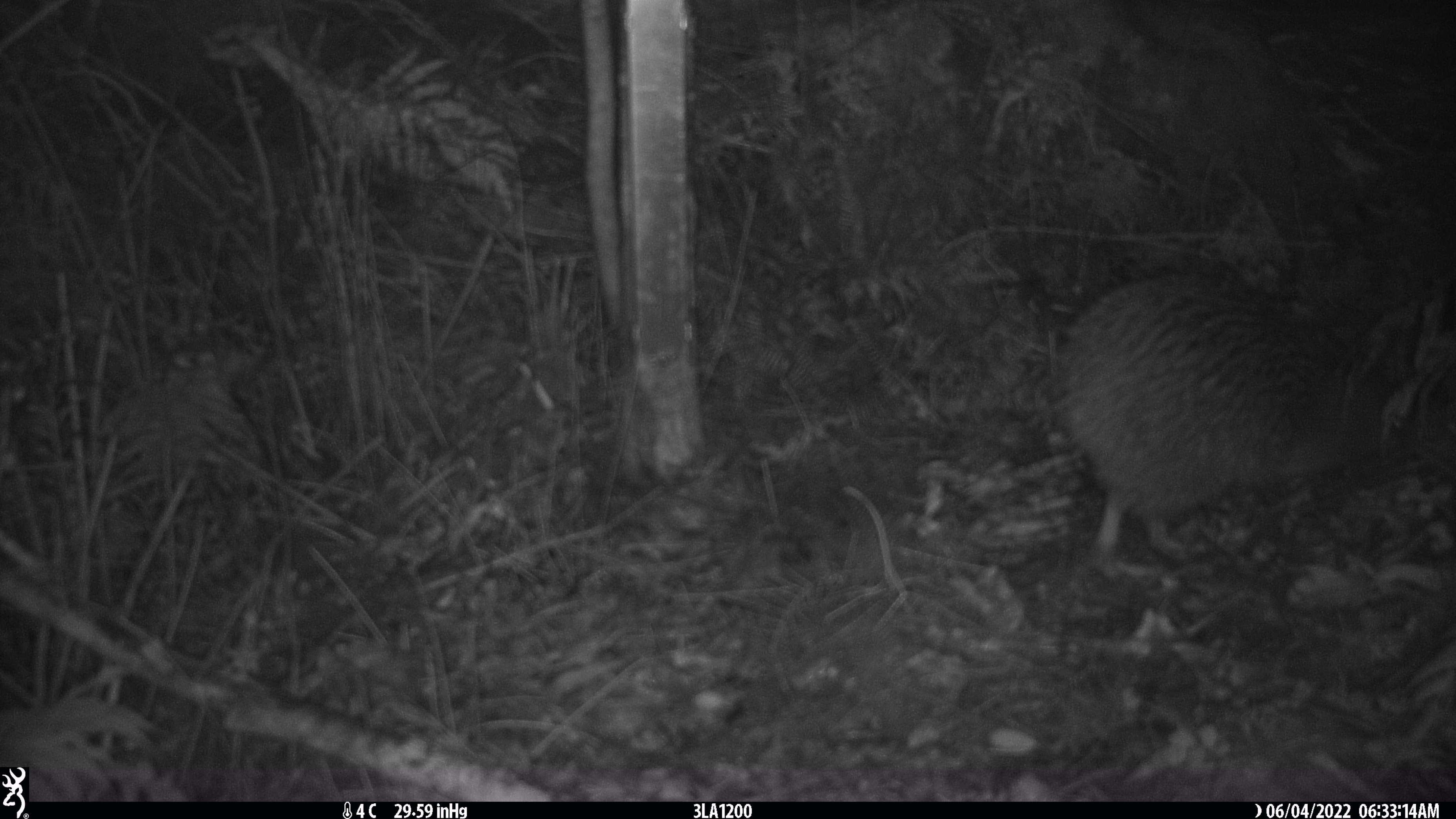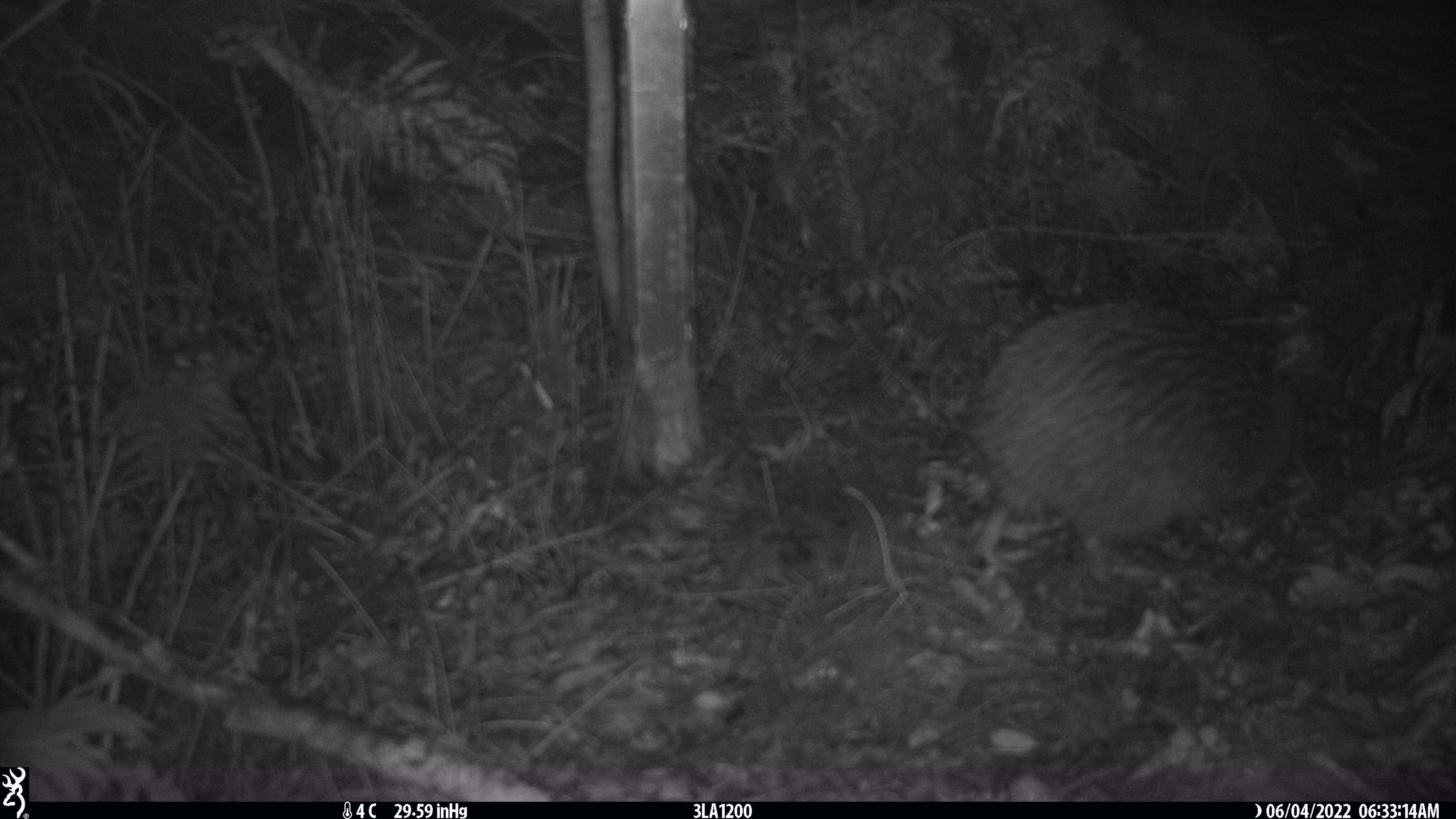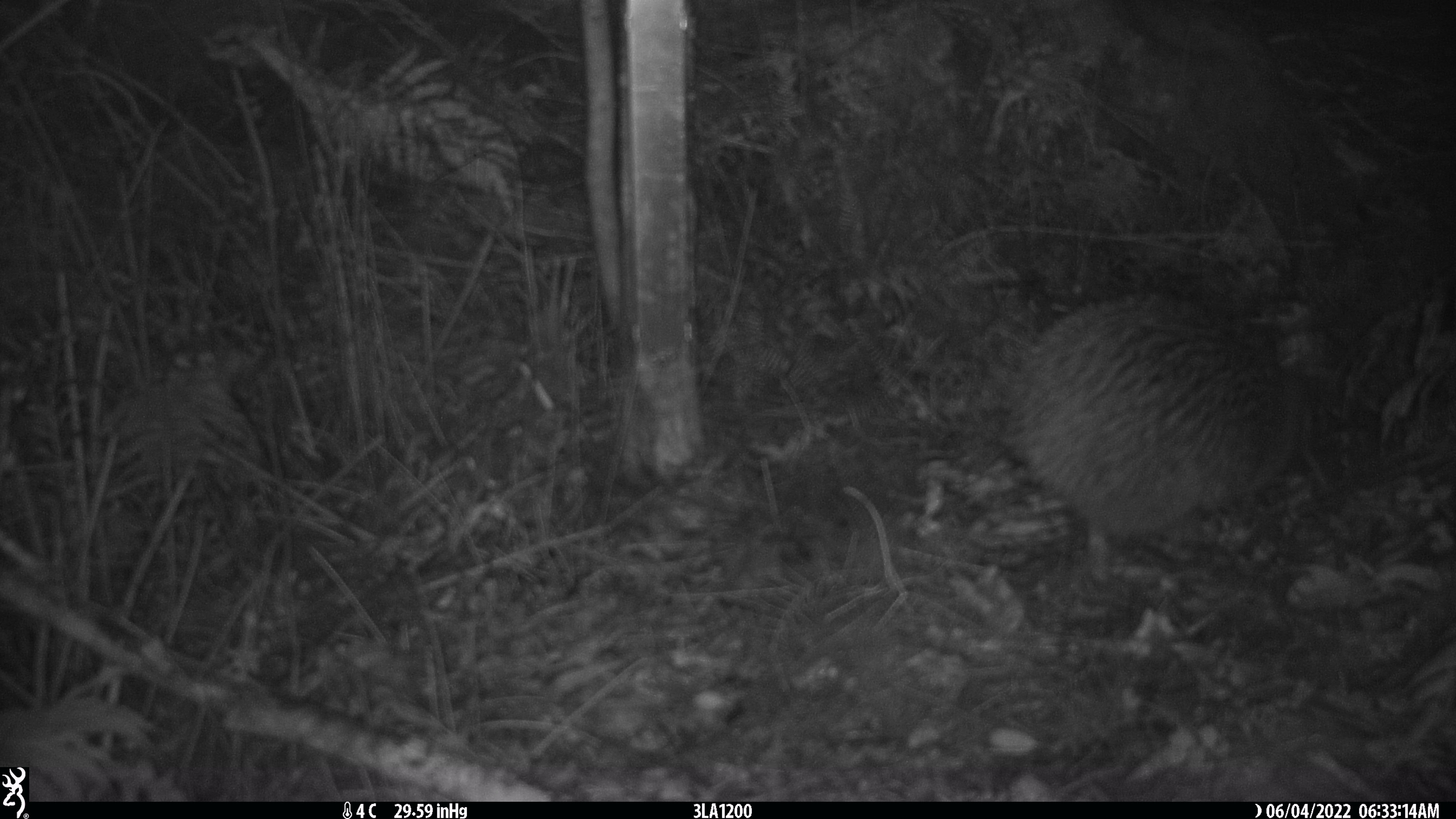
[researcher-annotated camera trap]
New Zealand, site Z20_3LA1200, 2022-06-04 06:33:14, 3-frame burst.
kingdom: Animalia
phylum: Chordata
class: Aves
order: Apterygiformes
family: Apterygidae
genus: Apteryx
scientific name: Apteryx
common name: kiwi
Kiwi (Apteryx).